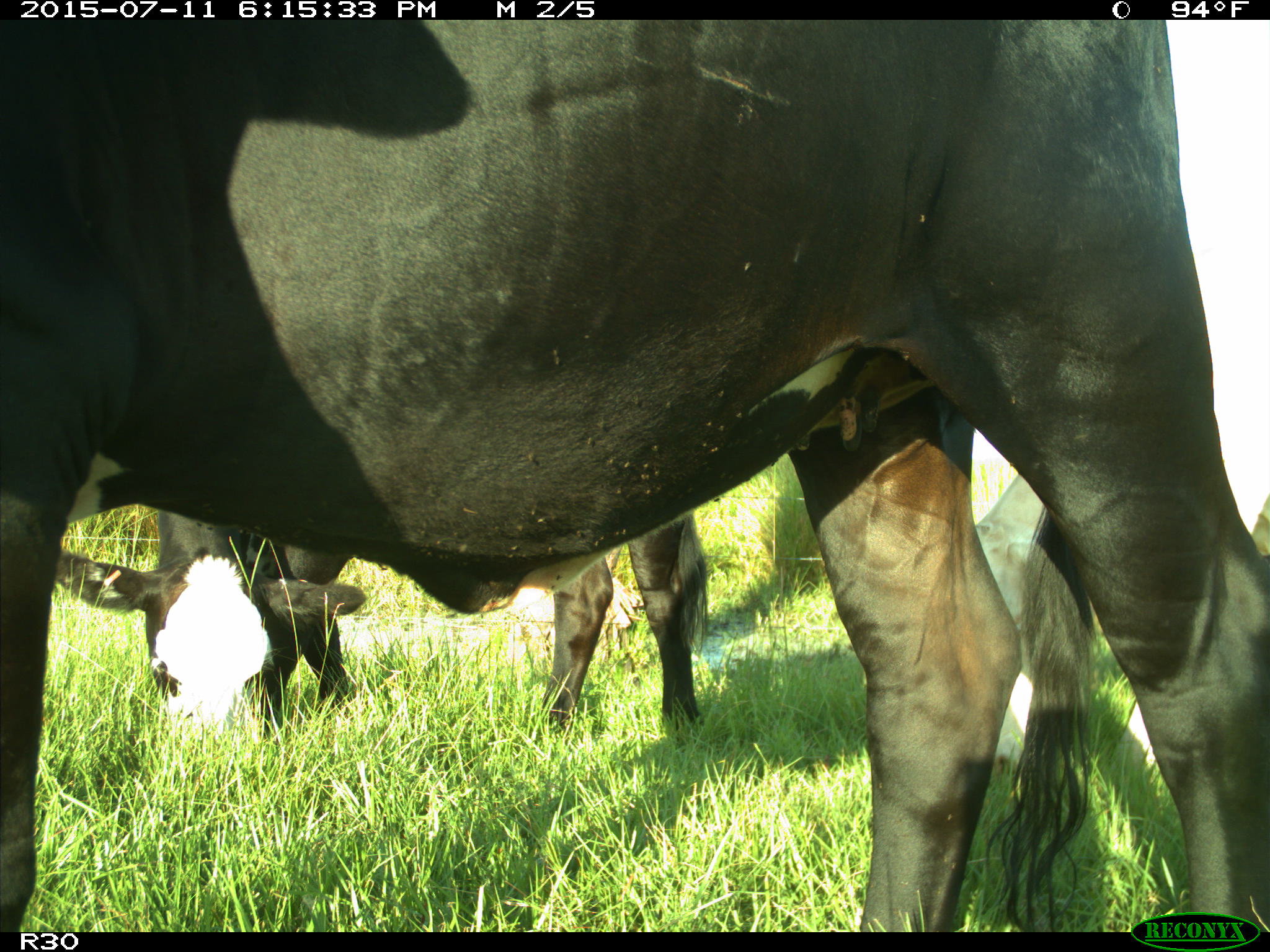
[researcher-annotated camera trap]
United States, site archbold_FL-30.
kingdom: Animalia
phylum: Chordata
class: Mammalia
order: Artiodactyla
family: Bovidae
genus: Bos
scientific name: Bos taurus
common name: domestic cow